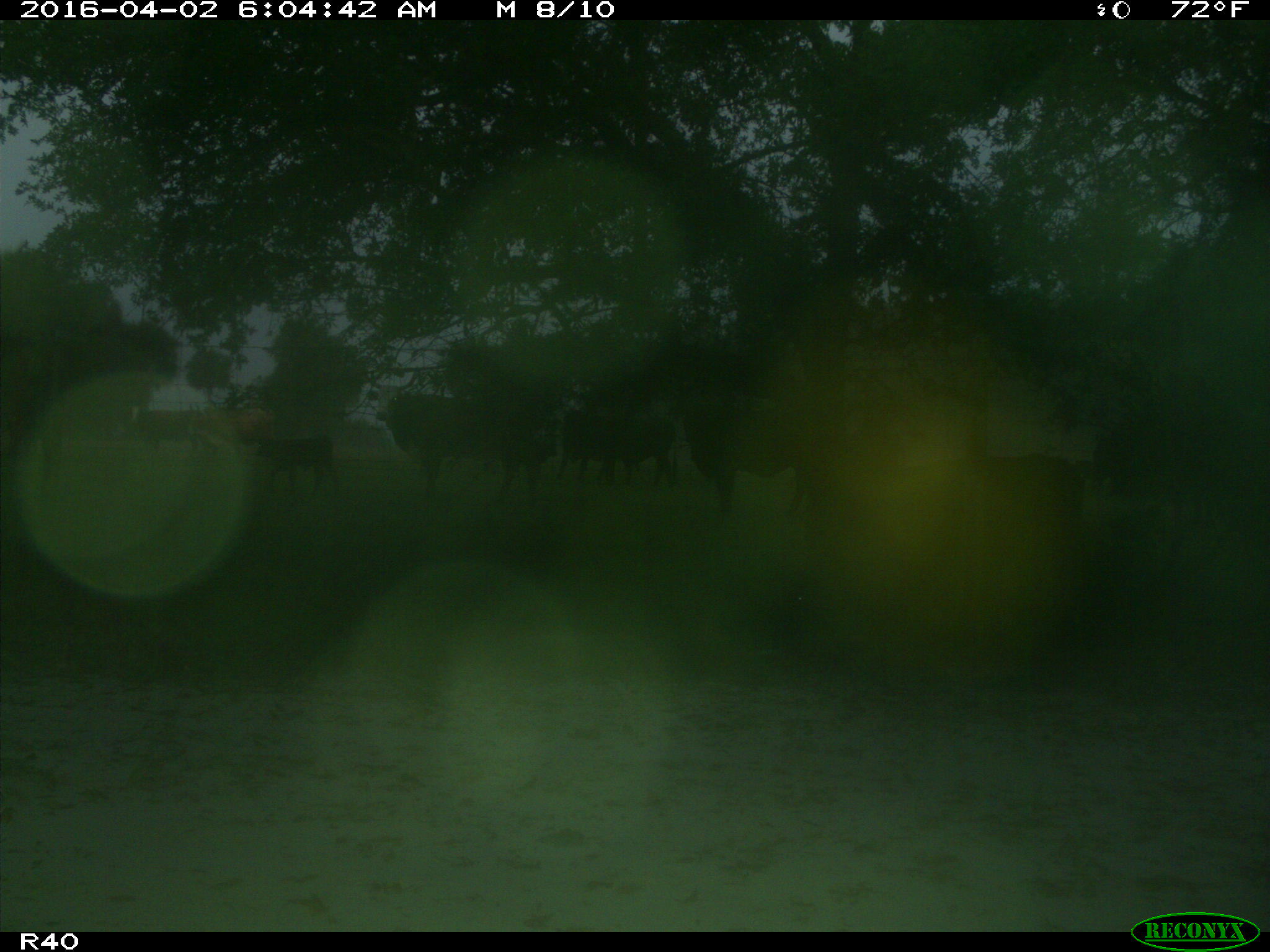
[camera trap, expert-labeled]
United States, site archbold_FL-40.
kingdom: Animalia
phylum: Chordata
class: Mammalia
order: Artiodactyla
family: Bovidae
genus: Bos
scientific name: Bos taurus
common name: domestic cow